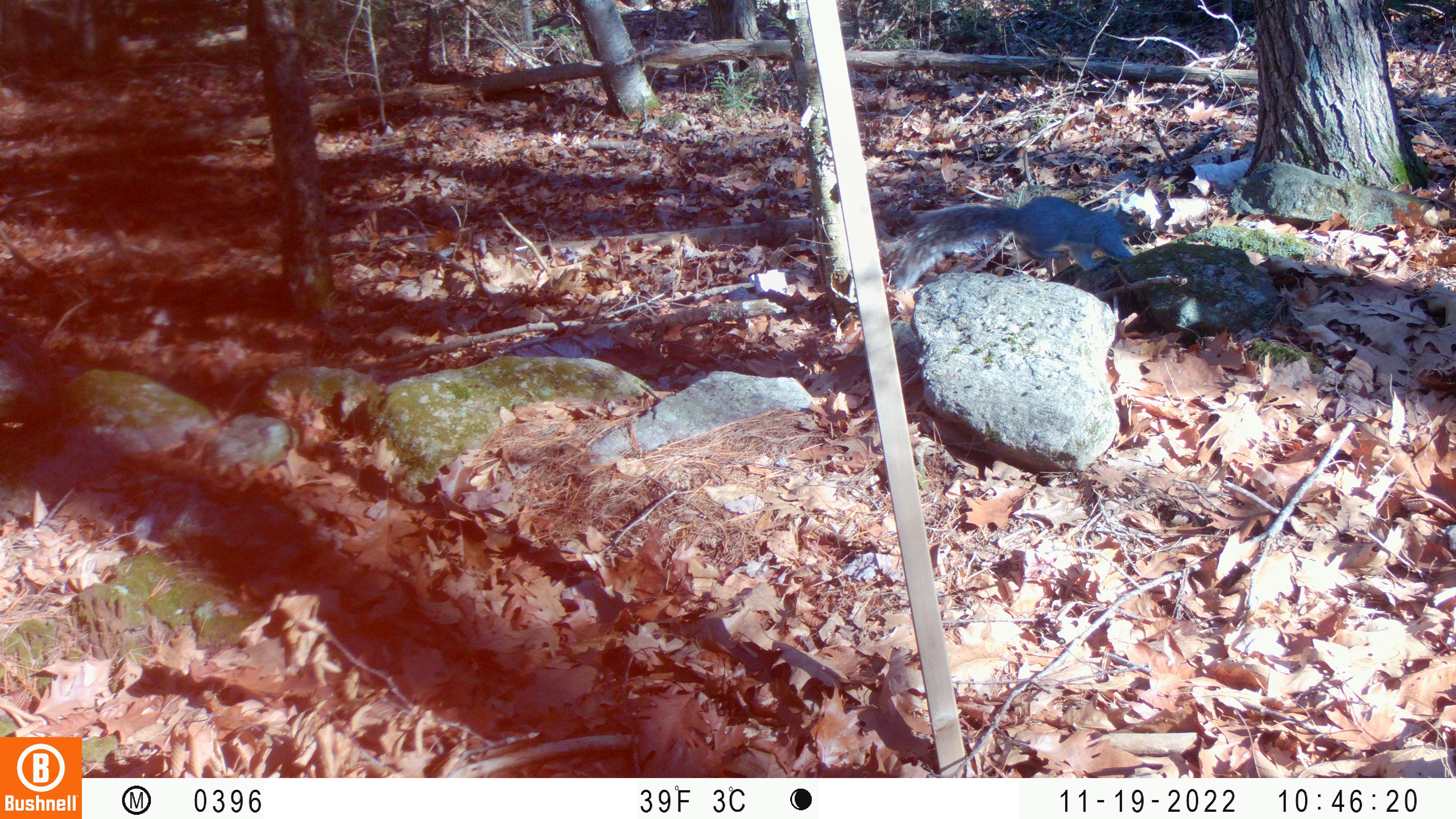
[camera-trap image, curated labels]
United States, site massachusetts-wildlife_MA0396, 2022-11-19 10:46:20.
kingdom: Animalia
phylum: Chordata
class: Mammalia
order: Rodentia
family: Sciuridae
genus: Sciurus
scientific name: Sciurus carolinensis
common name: gray squirrel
Gray squirrel (Sciurus carolinensis).